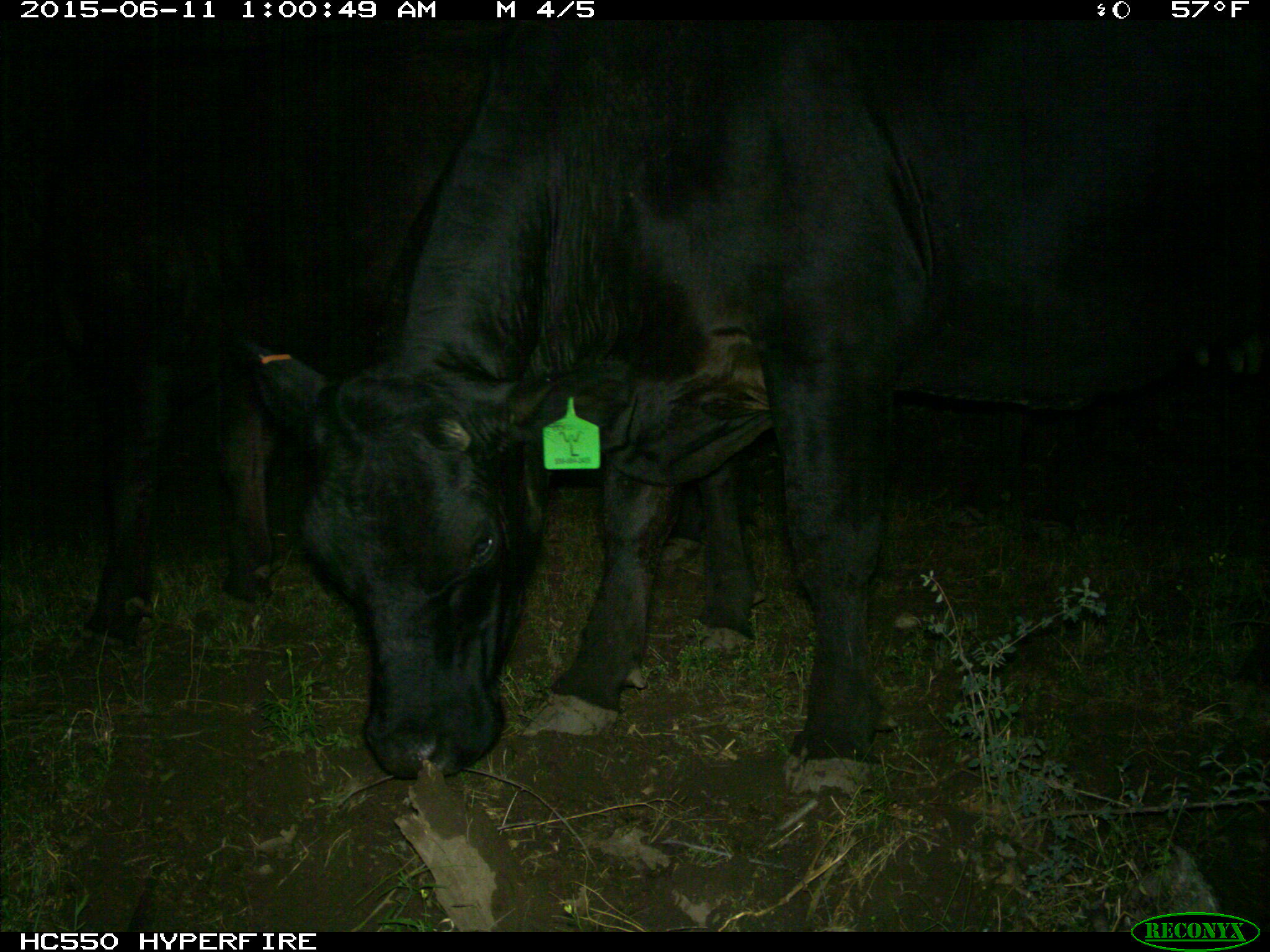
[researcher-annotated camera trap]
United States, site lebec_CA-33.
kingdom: Animalia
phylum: Chordata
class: Mammalia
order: Artiodactyla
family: Bovidae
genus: Bos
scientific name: Bos taurus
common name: domestic cow